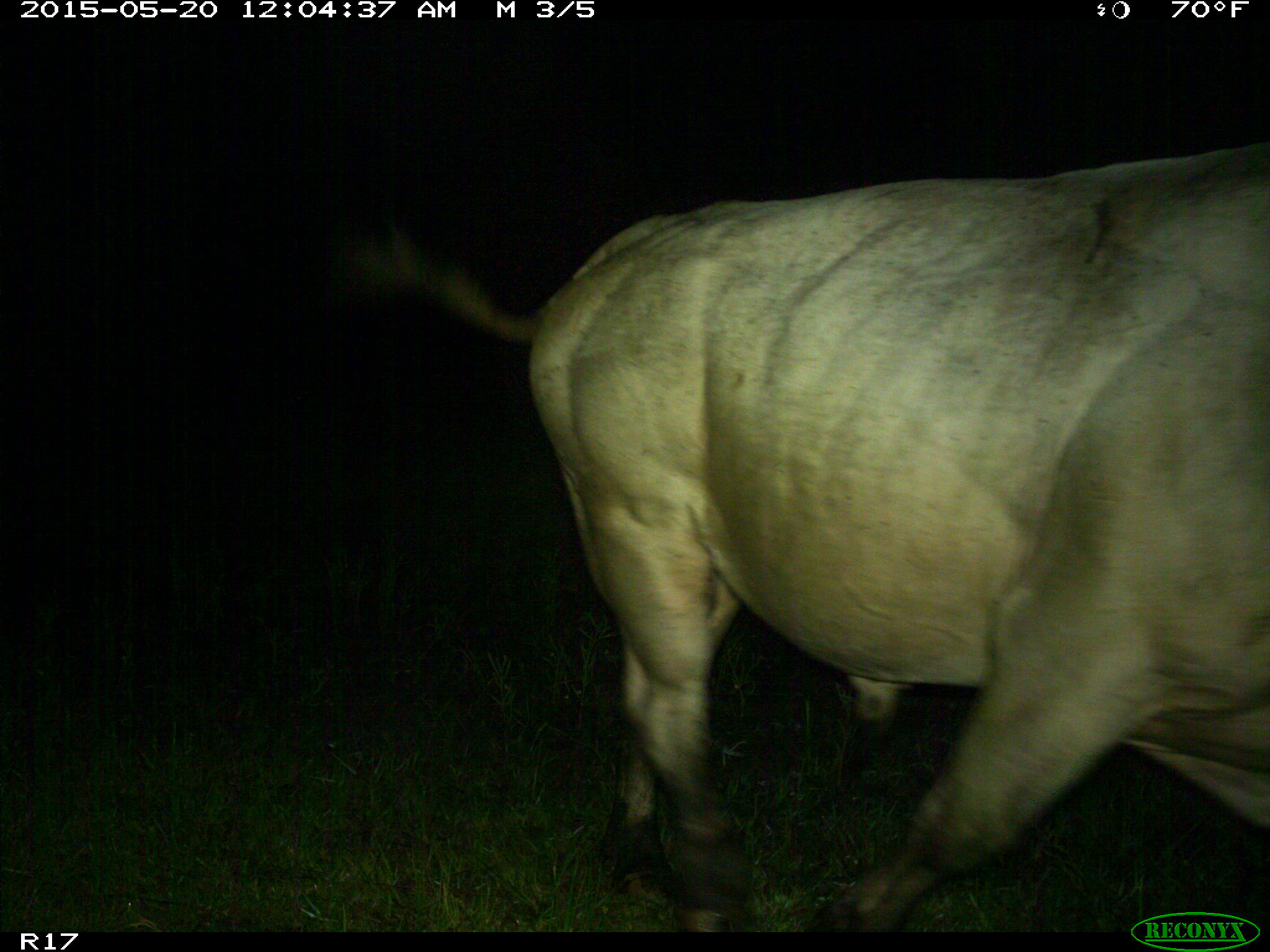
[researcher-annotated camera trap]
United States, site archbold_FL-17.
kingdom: Animalia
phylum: Chordata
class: Mammalia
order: Artiodactyla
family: Bovidae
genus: Bos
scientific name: Bos taurus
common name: domestic cow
Bos taurus (domestic cow).